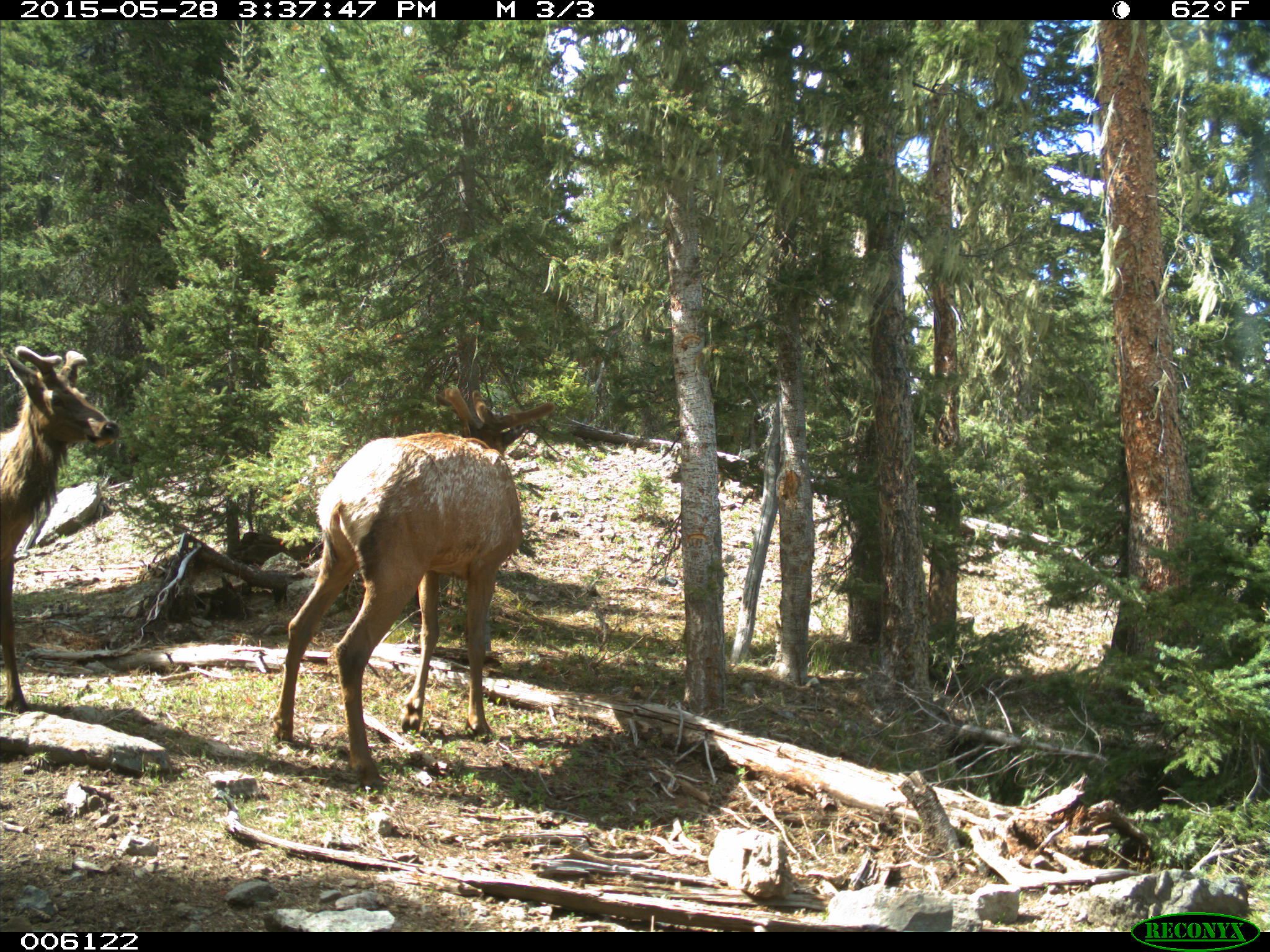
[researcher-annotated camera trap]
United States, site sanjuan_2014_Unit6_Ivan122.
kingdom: Animalia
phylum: Chordata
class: Mammalia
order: Artiodactyla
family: Cervidae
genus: Cervus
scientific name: Cervus elaphus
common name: red deer